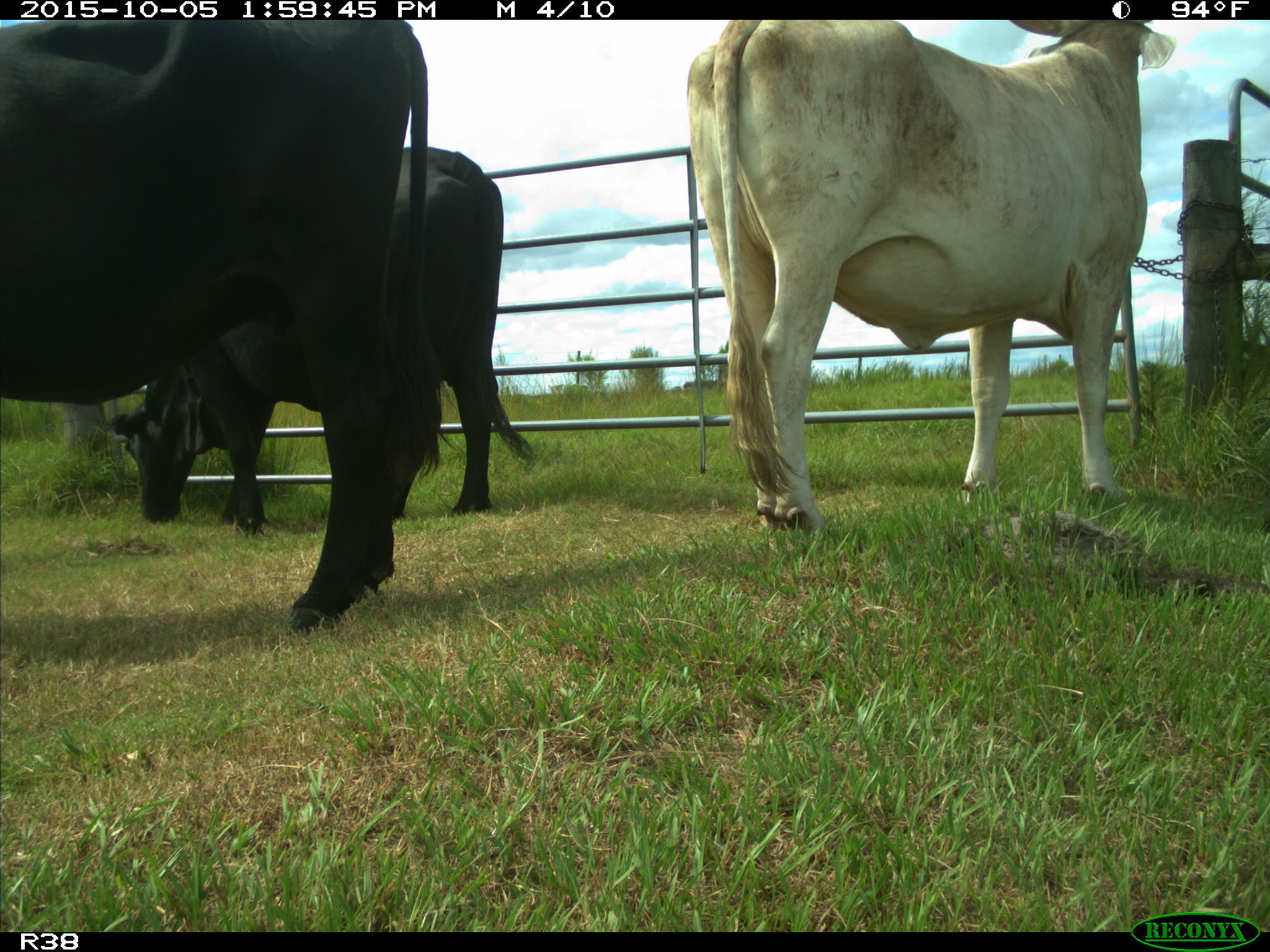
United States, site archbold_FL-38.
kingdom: Animalia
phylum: Chordata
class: Mammalia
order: Artiodactyla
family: Bovidae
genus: Bos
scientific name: Bos taurus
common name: domestic cow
Bos taurus (domestic cow).